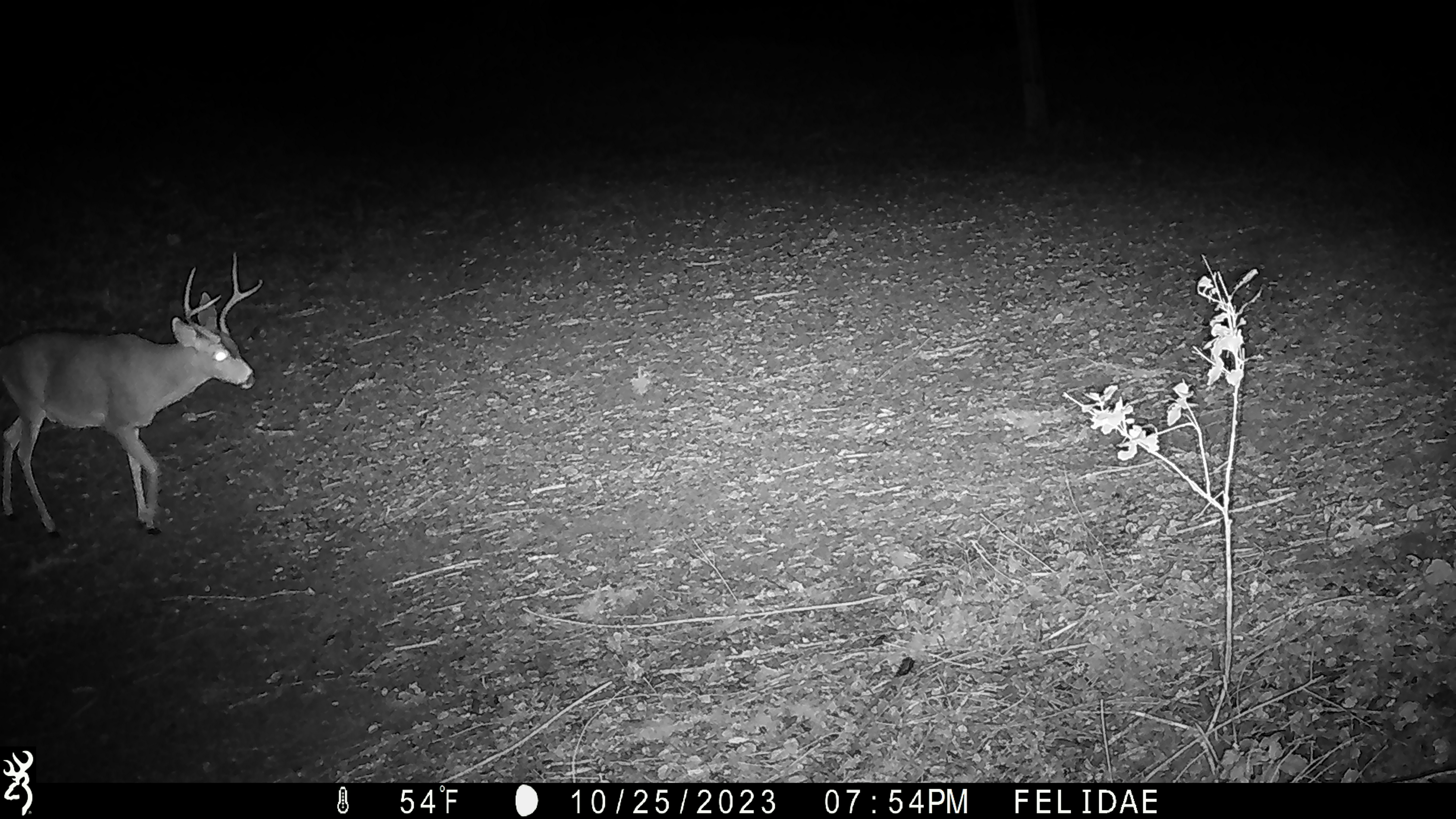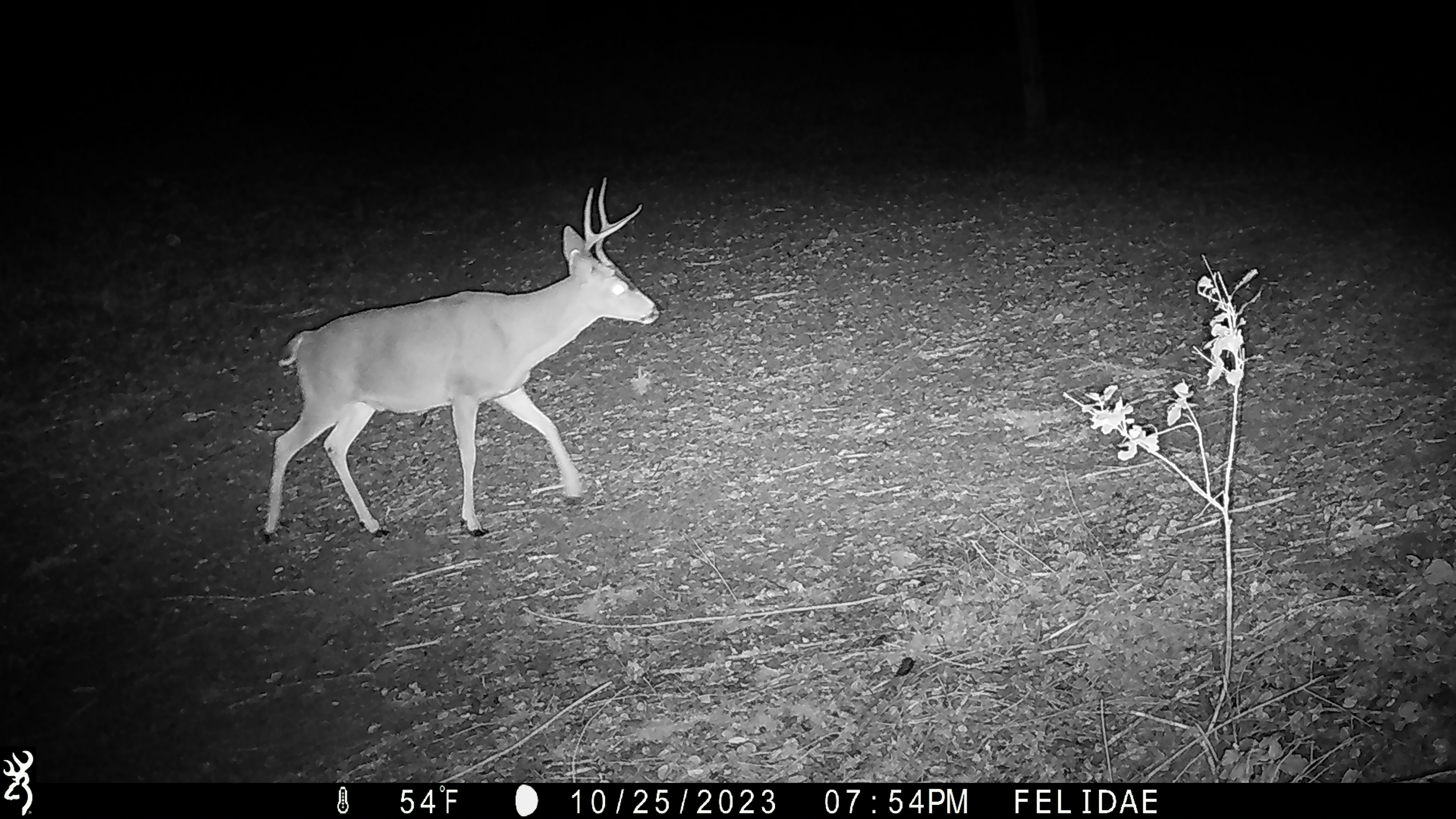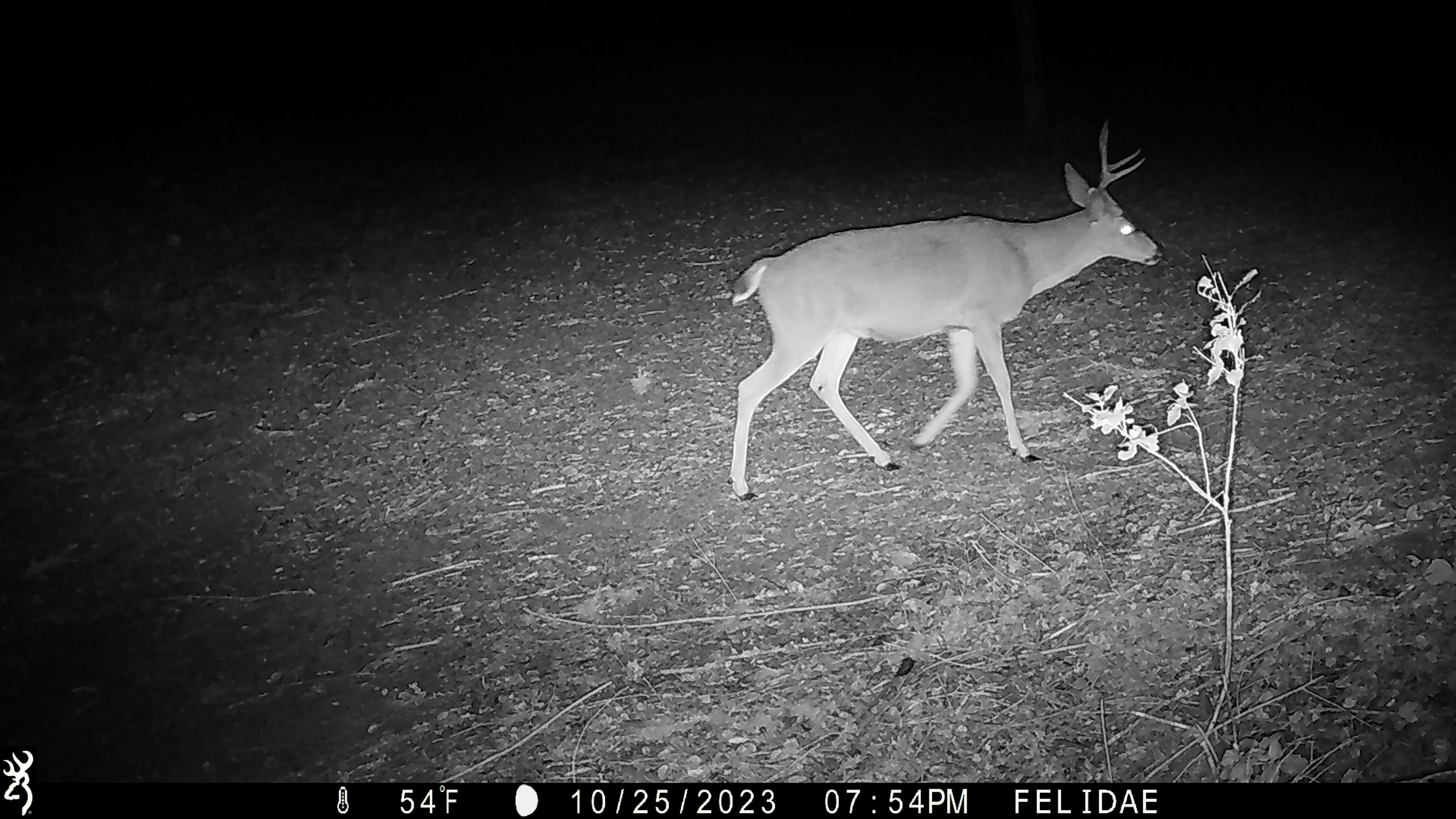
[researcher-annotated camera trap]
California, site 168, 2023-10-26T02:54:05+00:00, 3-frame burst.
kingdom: Animalia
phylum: Chordata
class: Mammalia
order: Artiodactyla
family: Cervidae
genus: Odocoileus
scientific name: Odocoileus hemionus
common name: mule deer